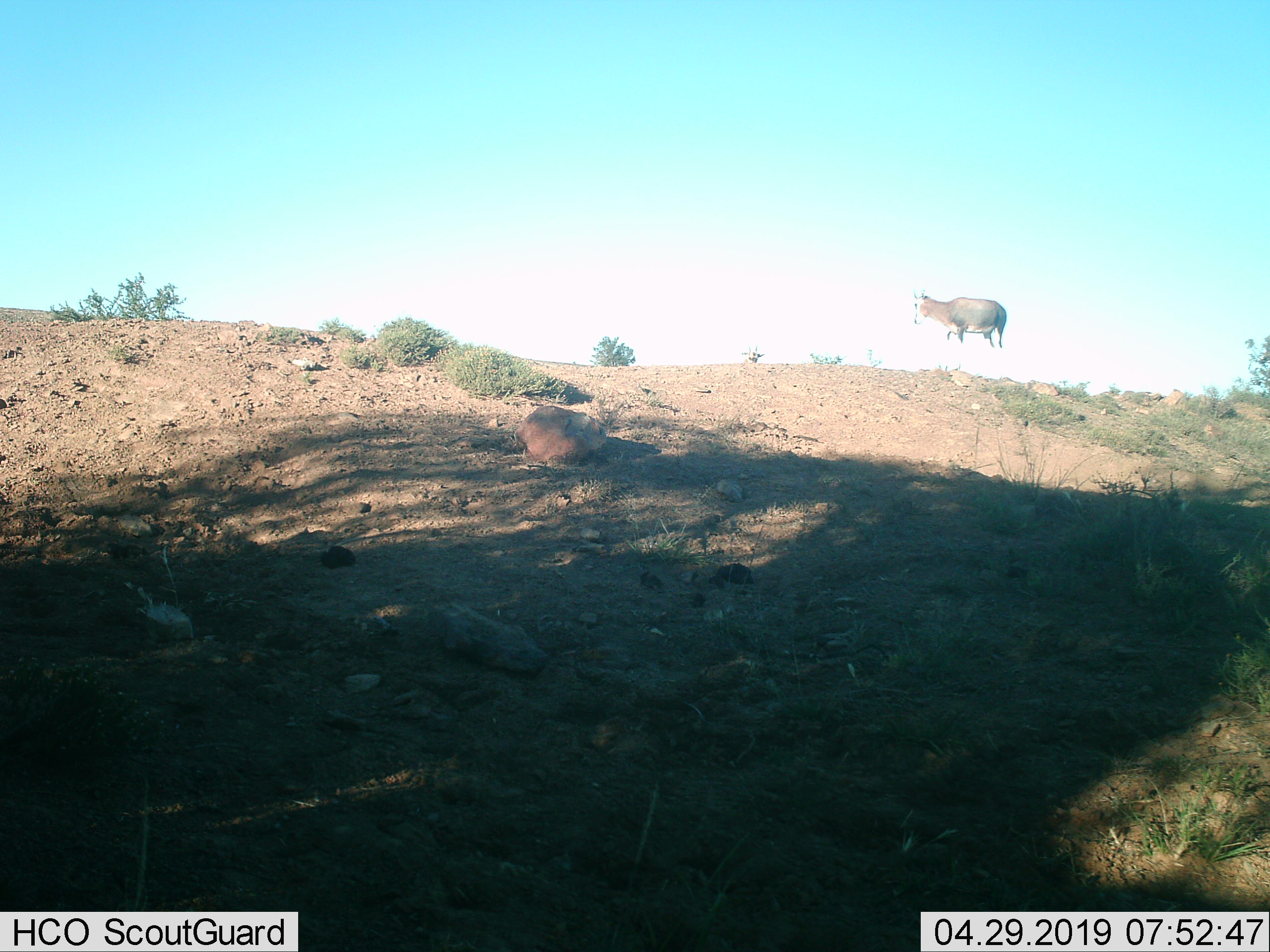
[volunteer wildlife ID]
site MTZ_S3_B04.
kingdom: Animalia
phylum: Chordata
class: Mammalia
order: Artiodactyla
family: Bovidae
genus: Damaliscus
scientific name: Damaliscus pygargus phillipsi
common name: blesbok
Blesbok (Damaliscus pygargus phillipsi), count 1. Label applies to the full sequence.